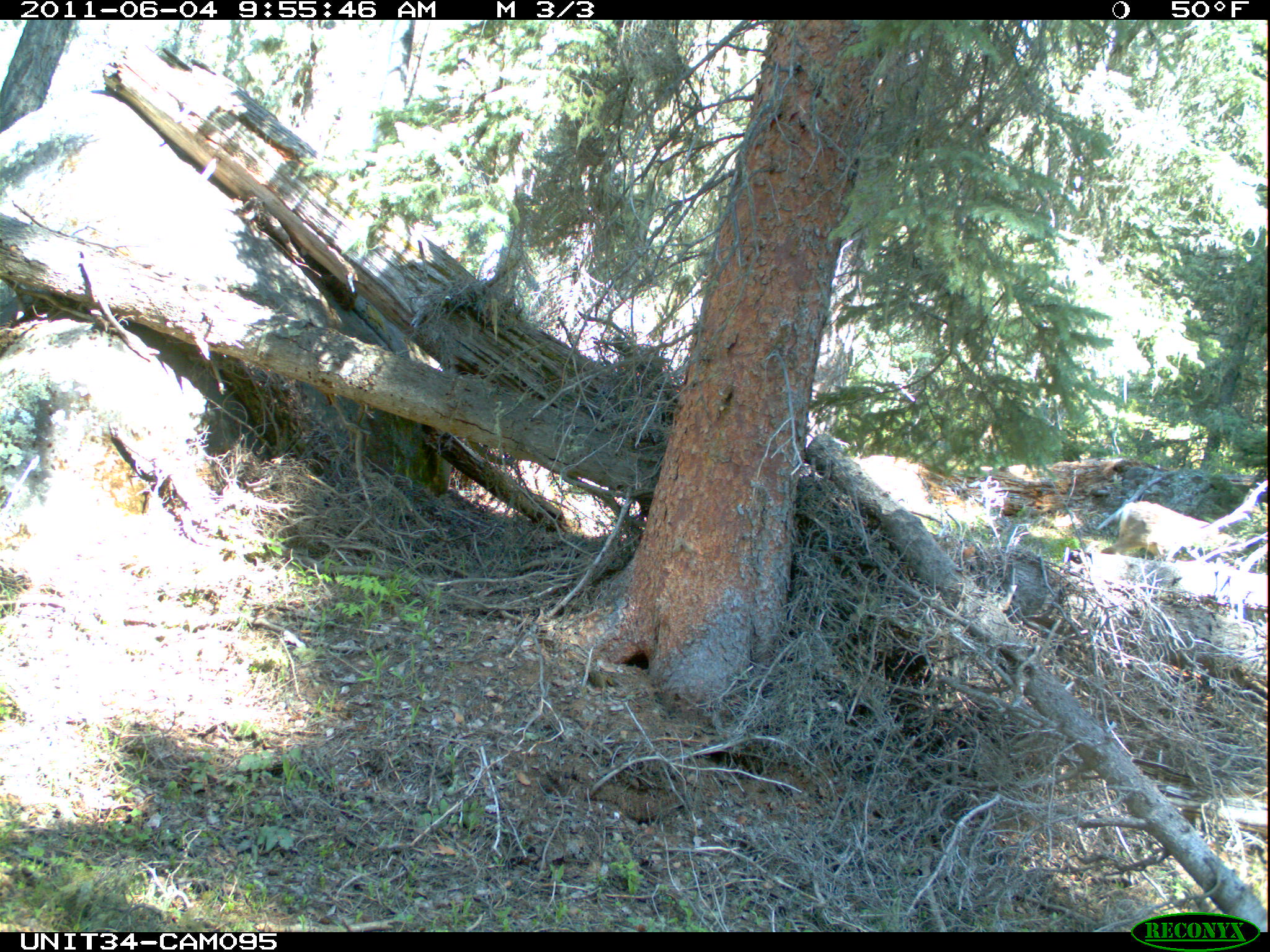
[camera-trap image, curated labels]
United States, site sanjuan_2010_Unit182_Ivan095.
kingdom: Animalia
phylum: Chordata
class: Mammalia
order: Artiodactyla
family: Cervidae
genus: Odocoileus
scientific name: Odocoileus hemionus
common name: mule deer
Odocoileus hemionus (mule deer).